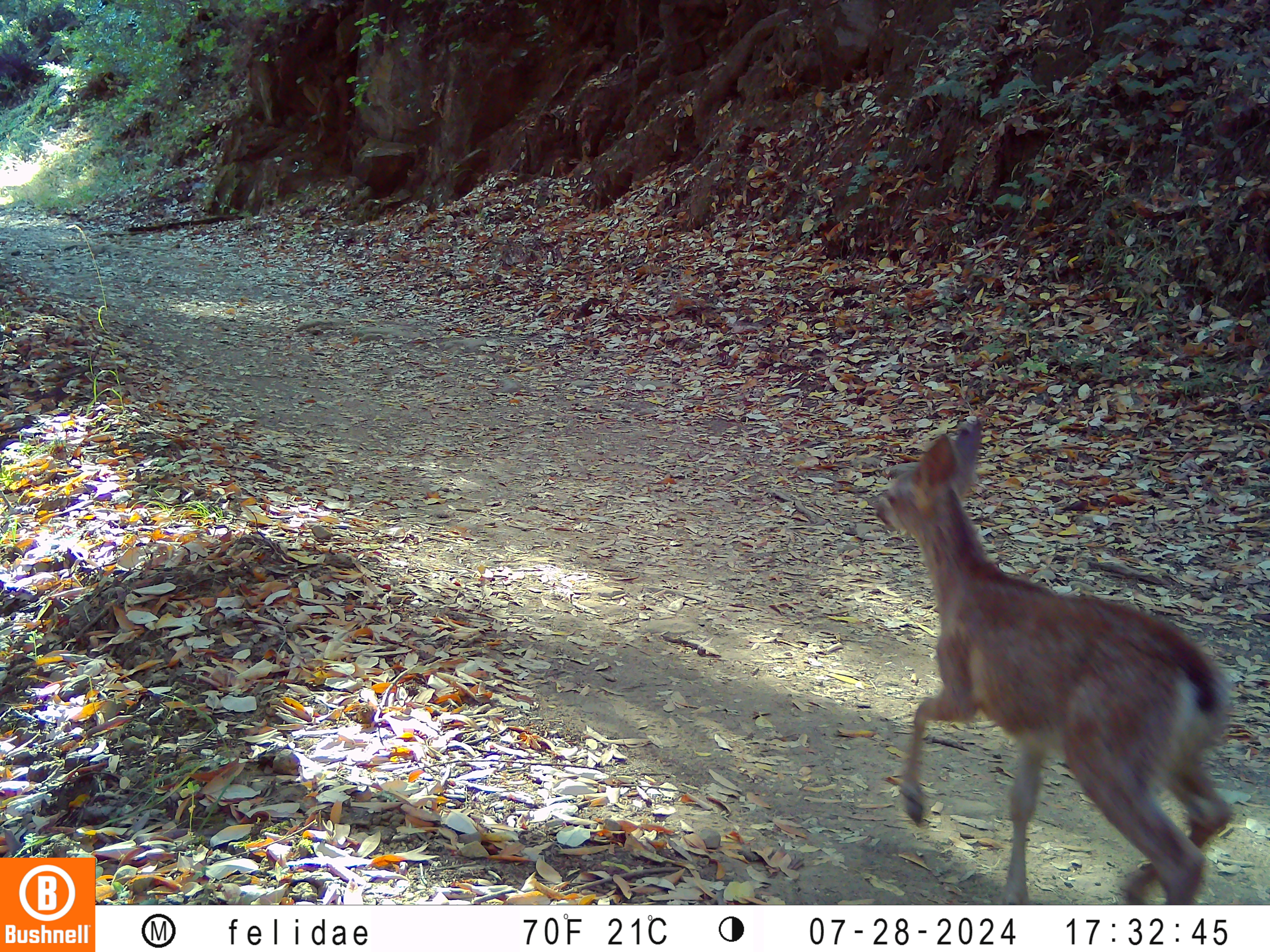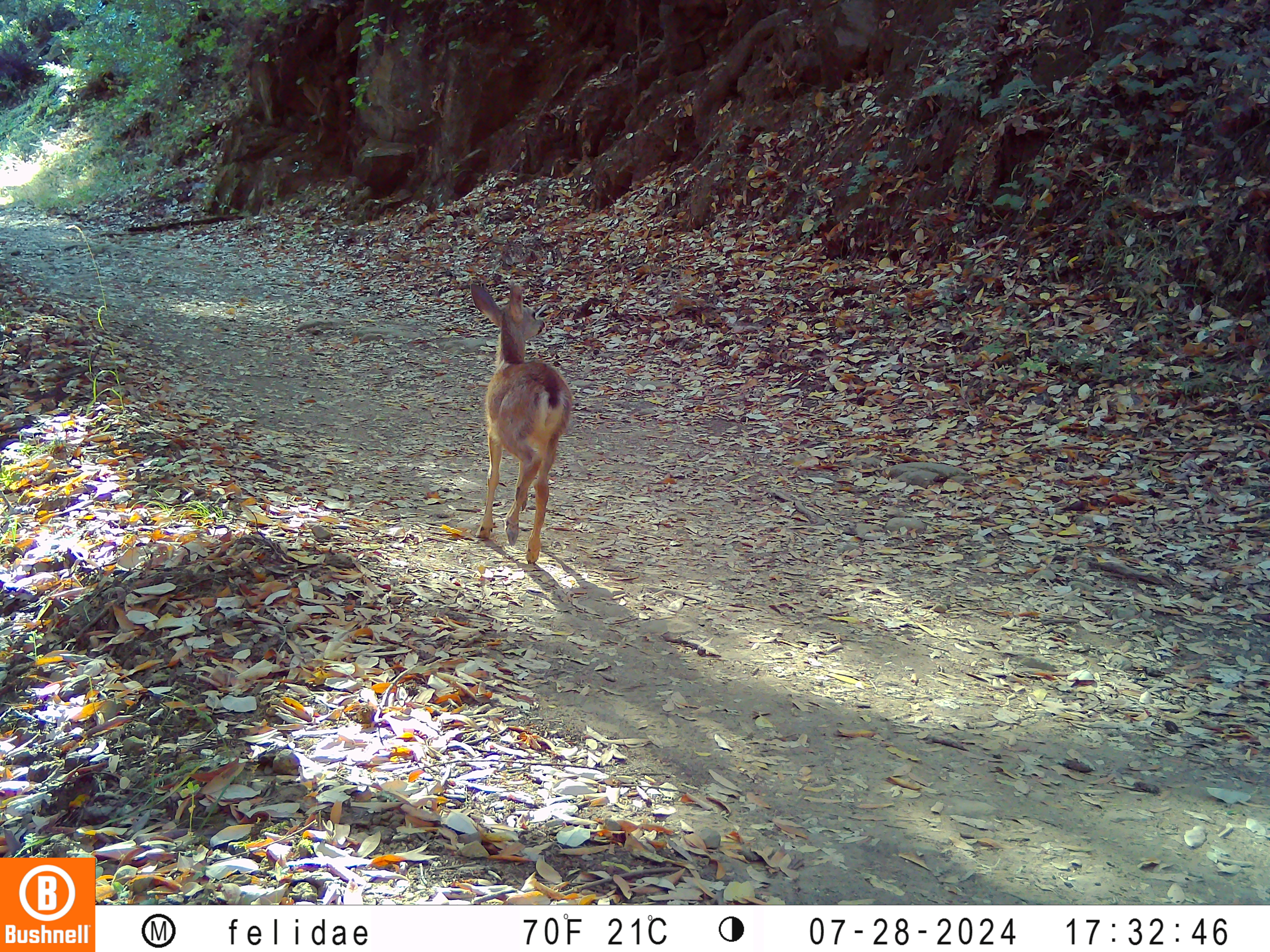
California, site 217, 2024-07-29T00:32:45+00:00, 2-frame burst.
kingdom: Animalia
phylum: Chordata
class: Mammalia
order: Artiodactyla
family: Cervidae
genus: Odocoileus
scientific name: Odocoileus hemionus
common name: mule deer